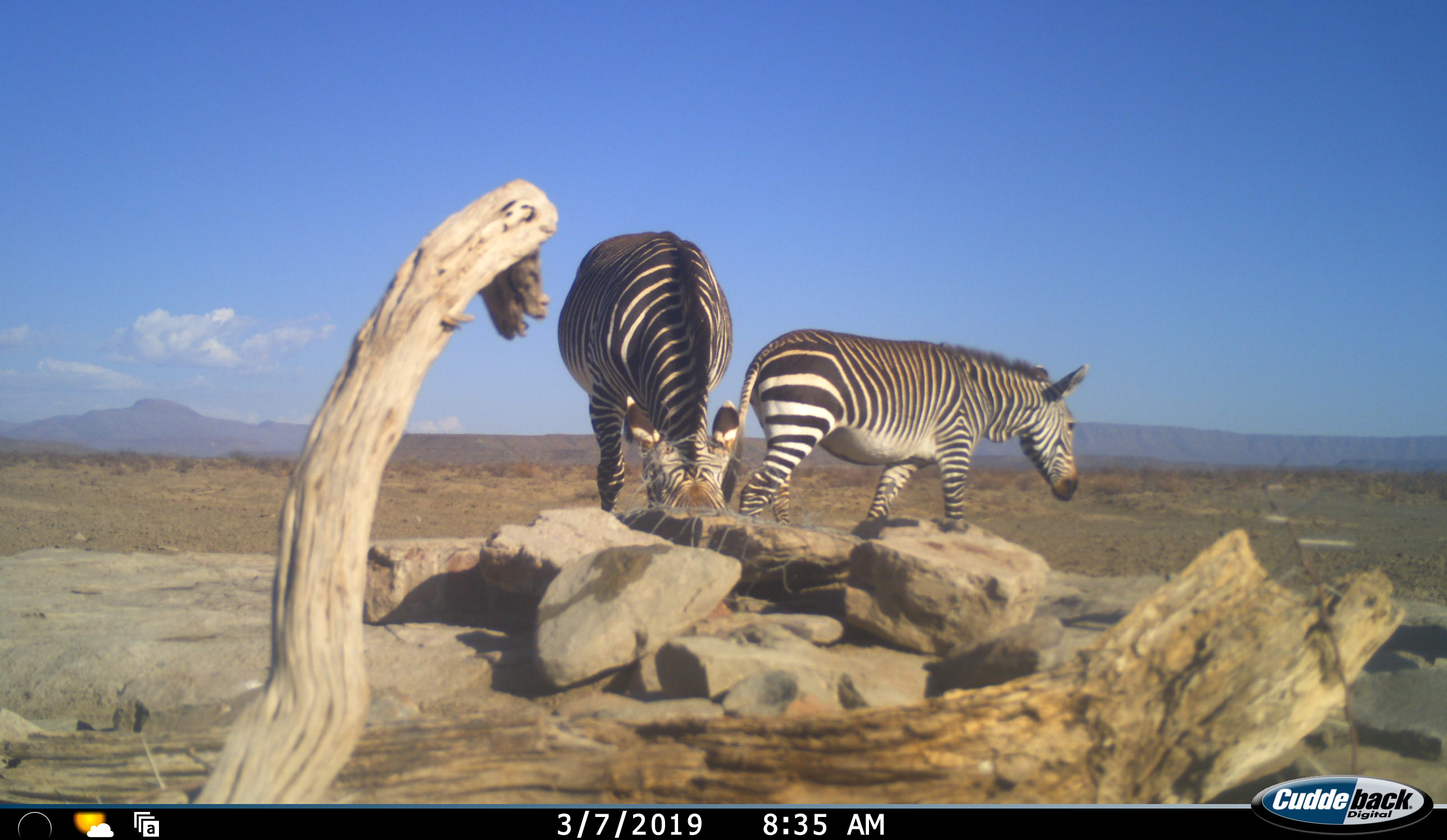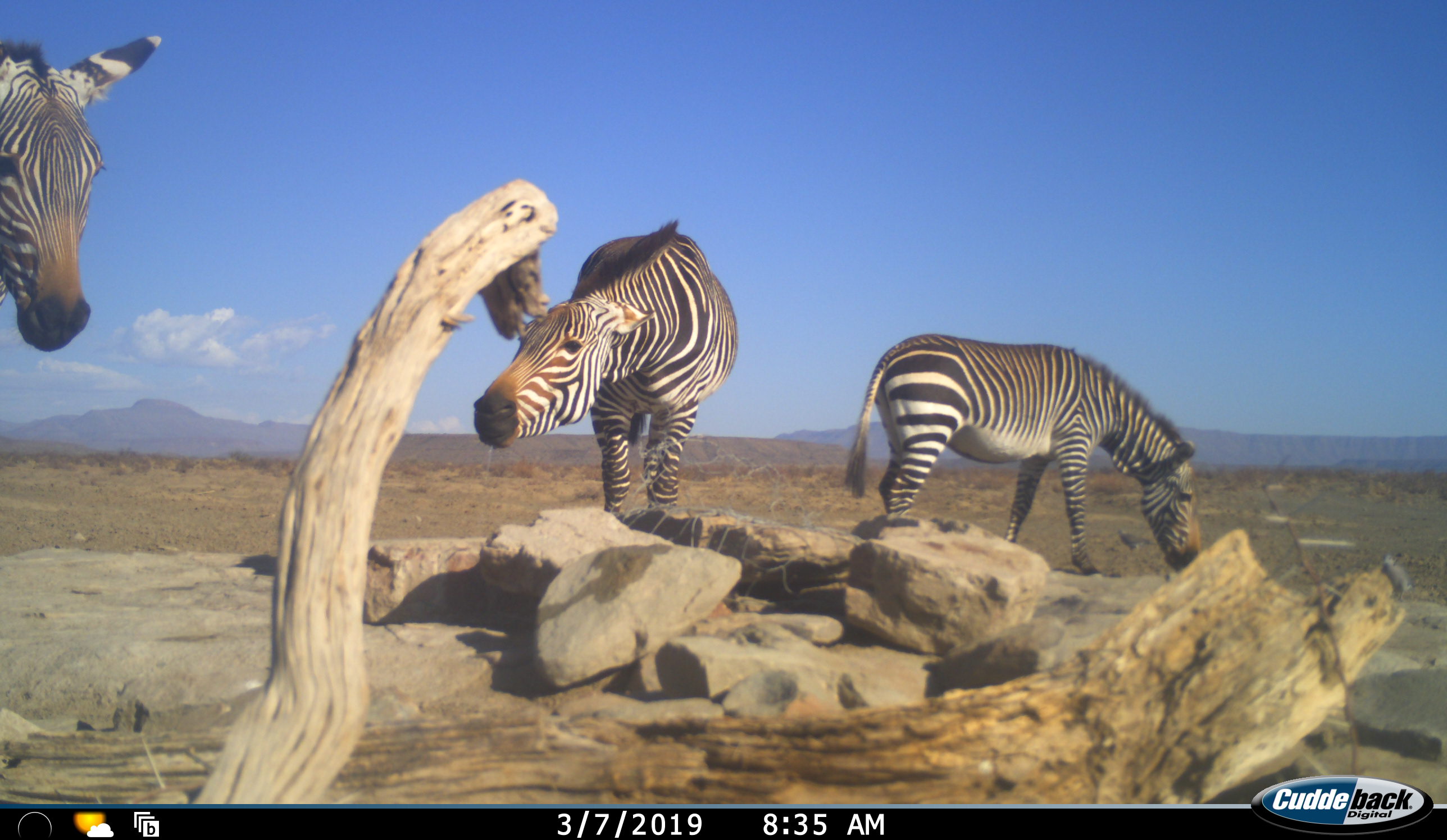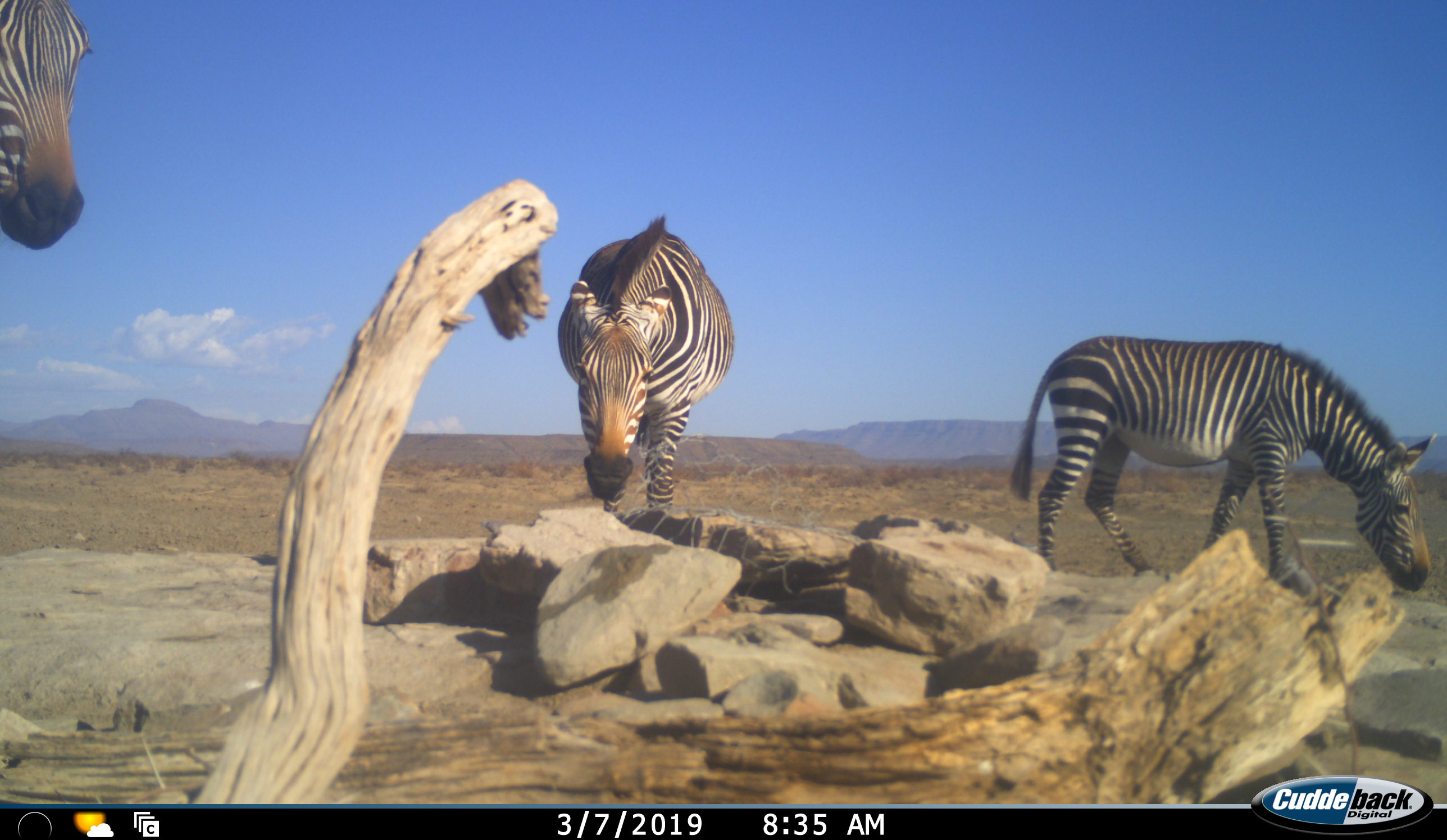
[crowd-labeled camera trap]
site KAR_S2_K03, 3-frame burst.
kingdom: Animalia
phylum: Chordata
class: Mammalia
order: Perissodactyla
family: Equidae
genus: Equus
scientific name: Equus zebra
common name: mountain zebra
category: zebramountain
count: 3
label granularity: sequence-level